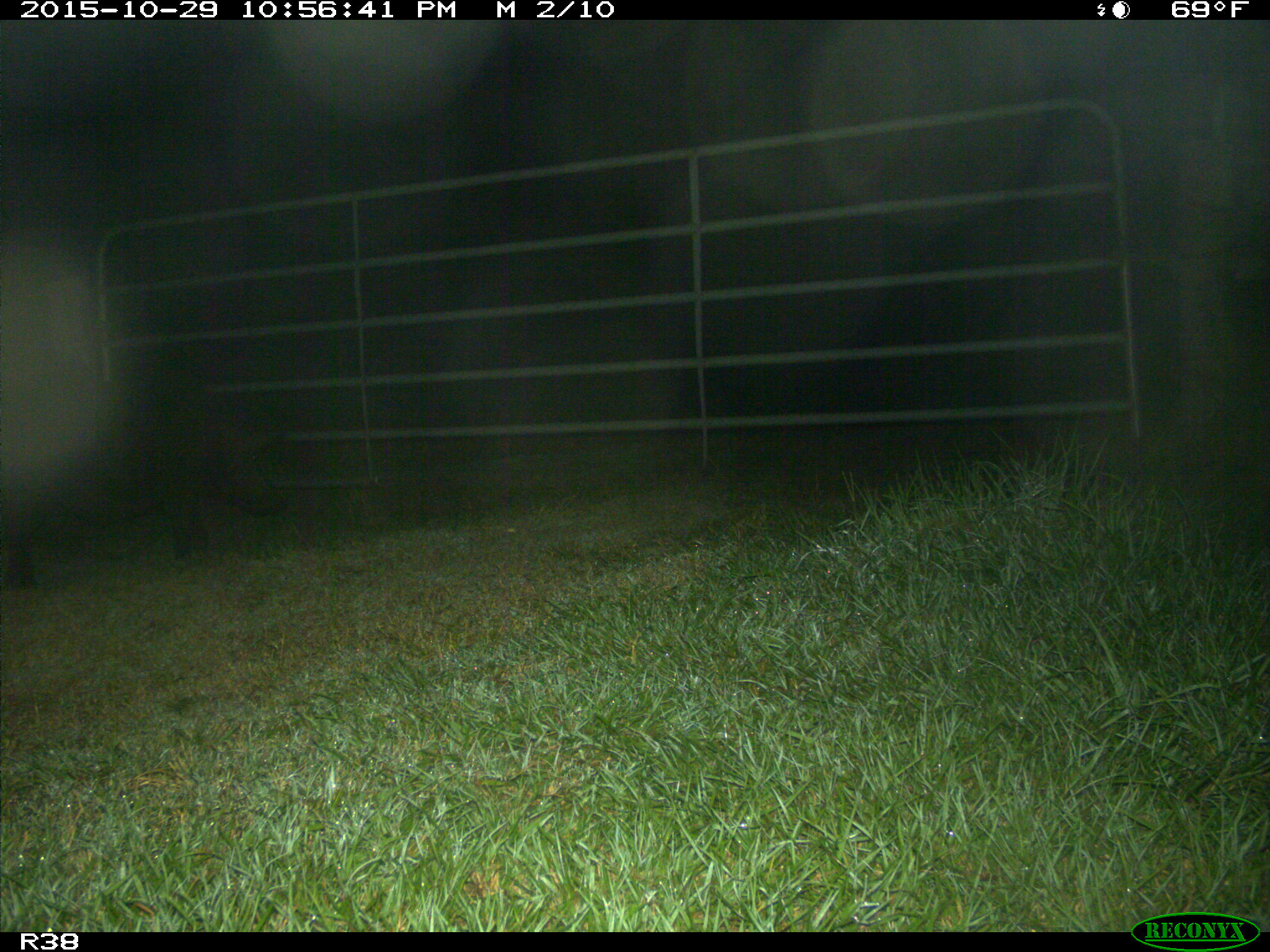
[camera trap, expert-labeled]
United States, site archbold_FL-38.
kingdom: Animalia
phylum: Chordata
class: Mammalia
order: Artiodactyla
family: Suidae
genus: Sus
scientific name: Sus scrofa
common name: wild boar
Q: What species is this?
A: Sus scrofa (wild boar).